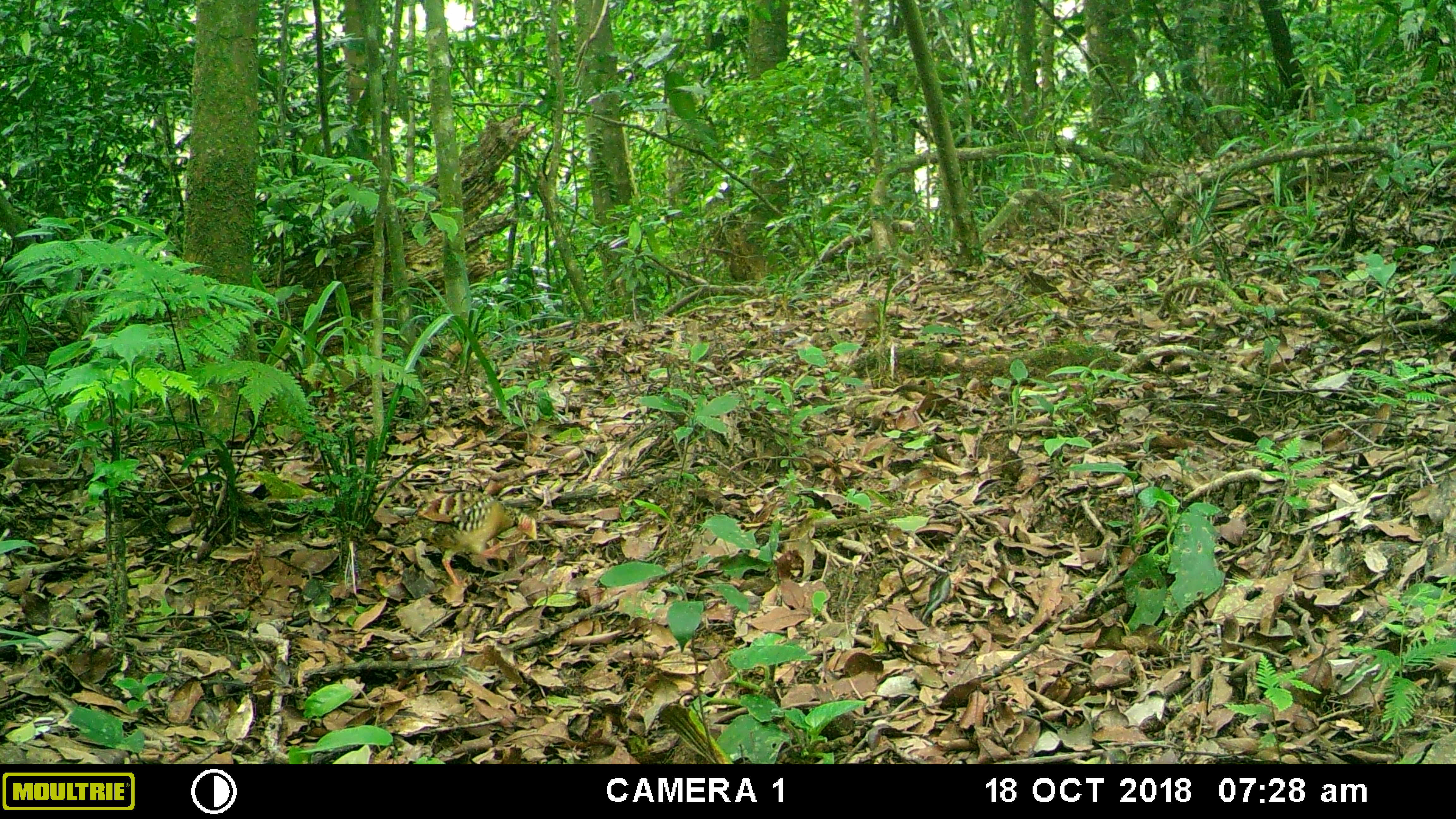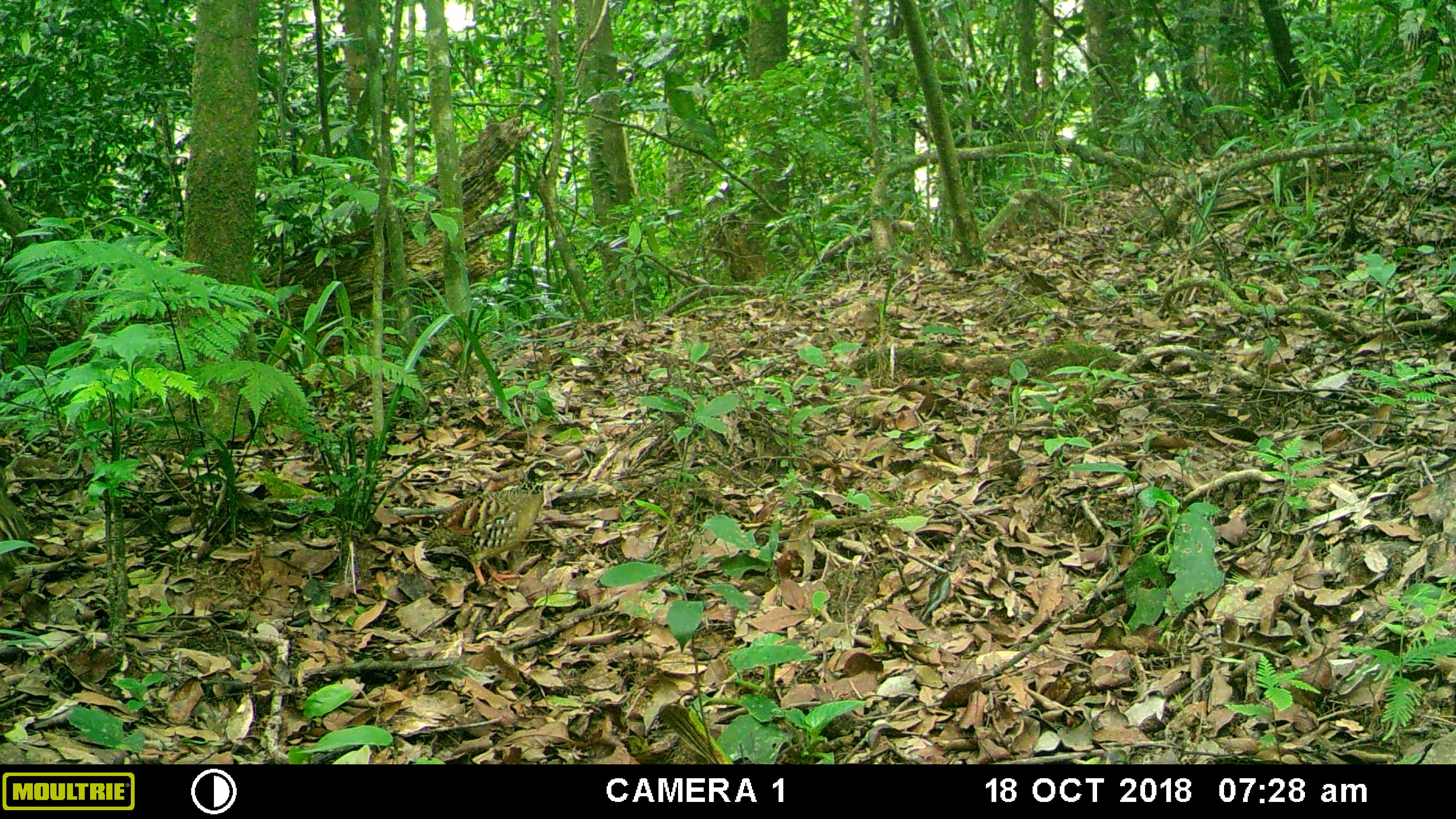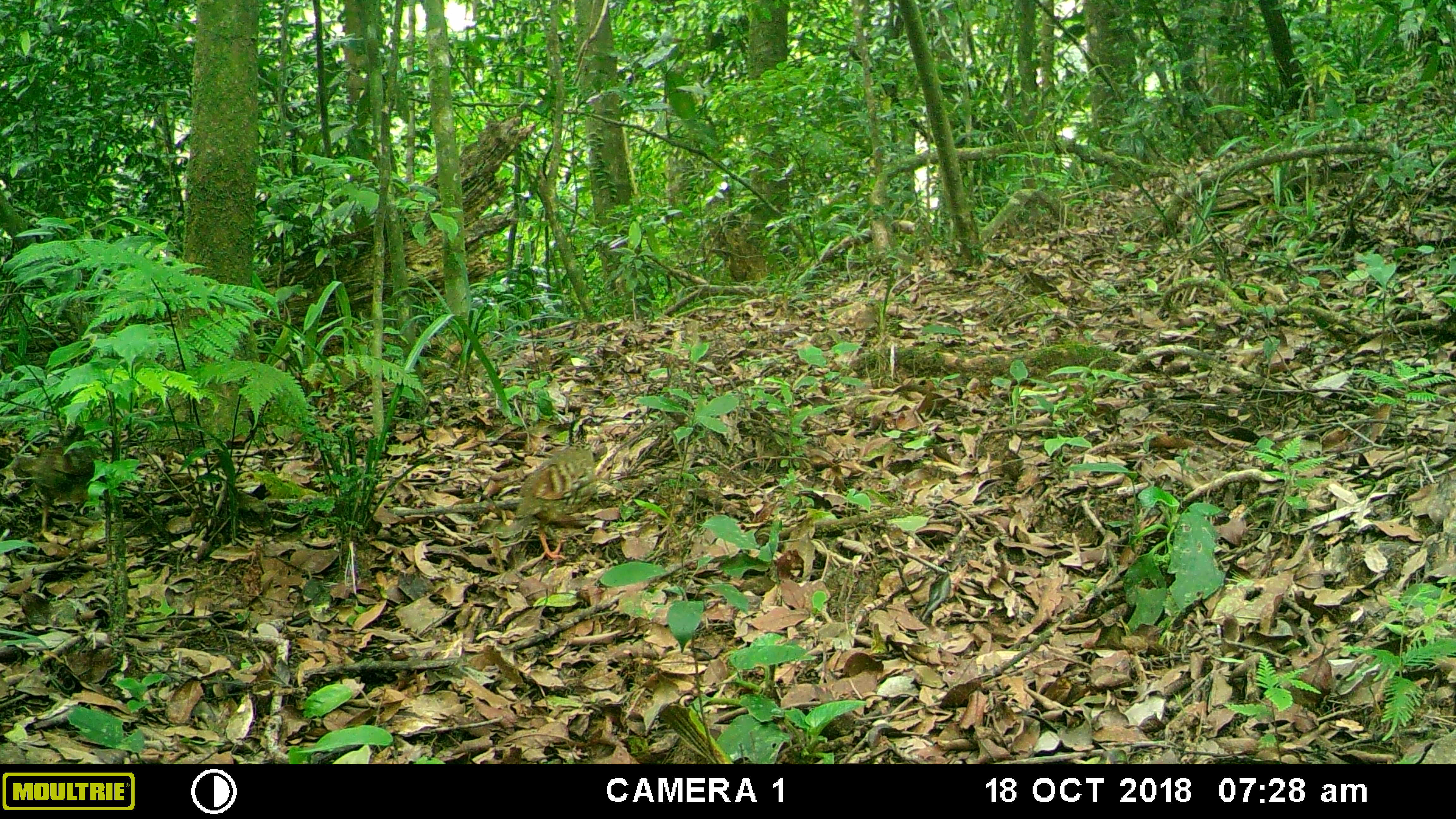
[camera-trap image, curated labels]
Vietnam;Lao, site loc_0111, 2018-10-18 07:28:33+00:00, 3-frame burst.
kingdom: Animalia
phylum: Chordata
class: Aves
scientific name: Aves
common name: bird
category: unidentified bird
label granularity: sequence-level